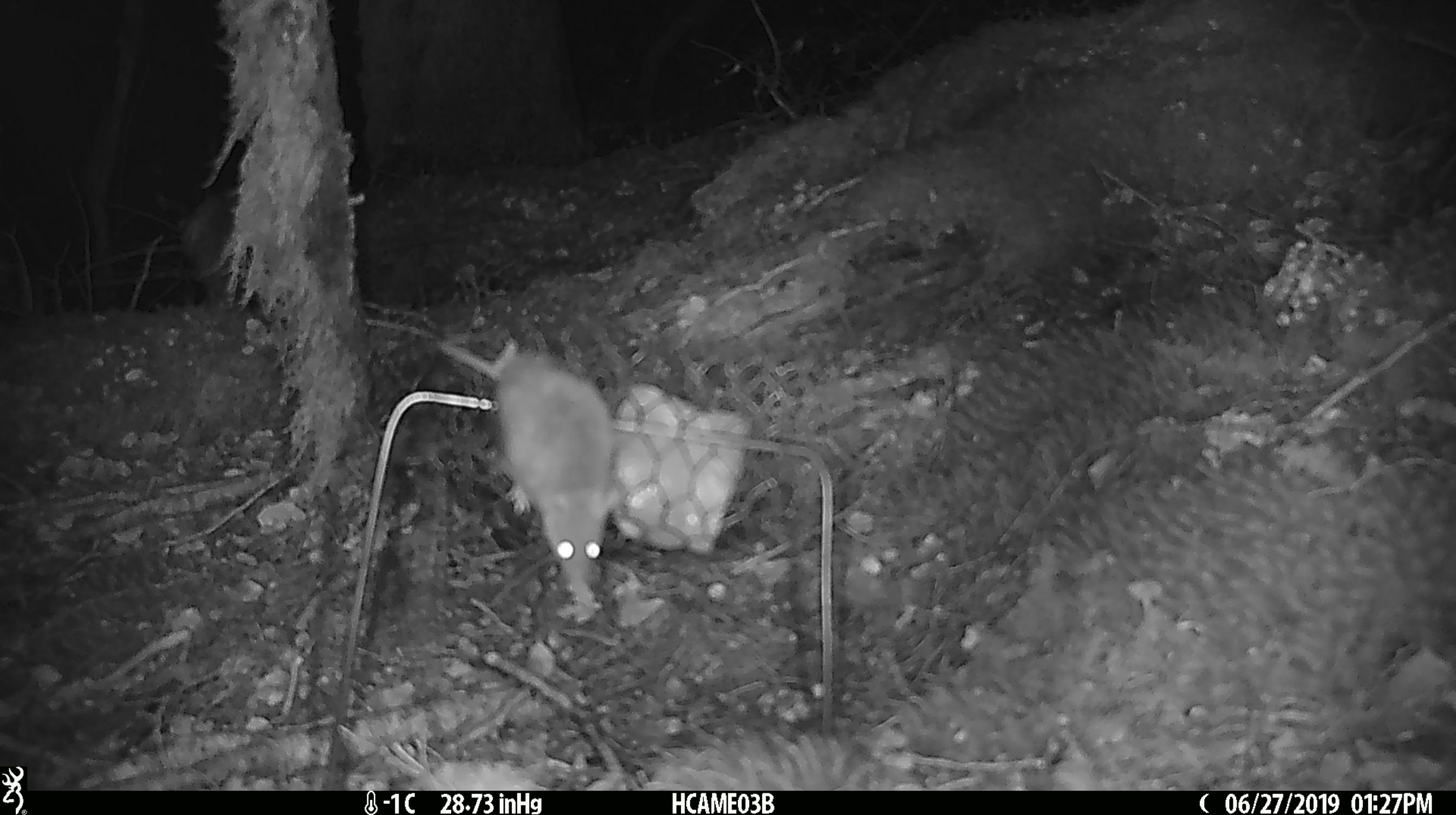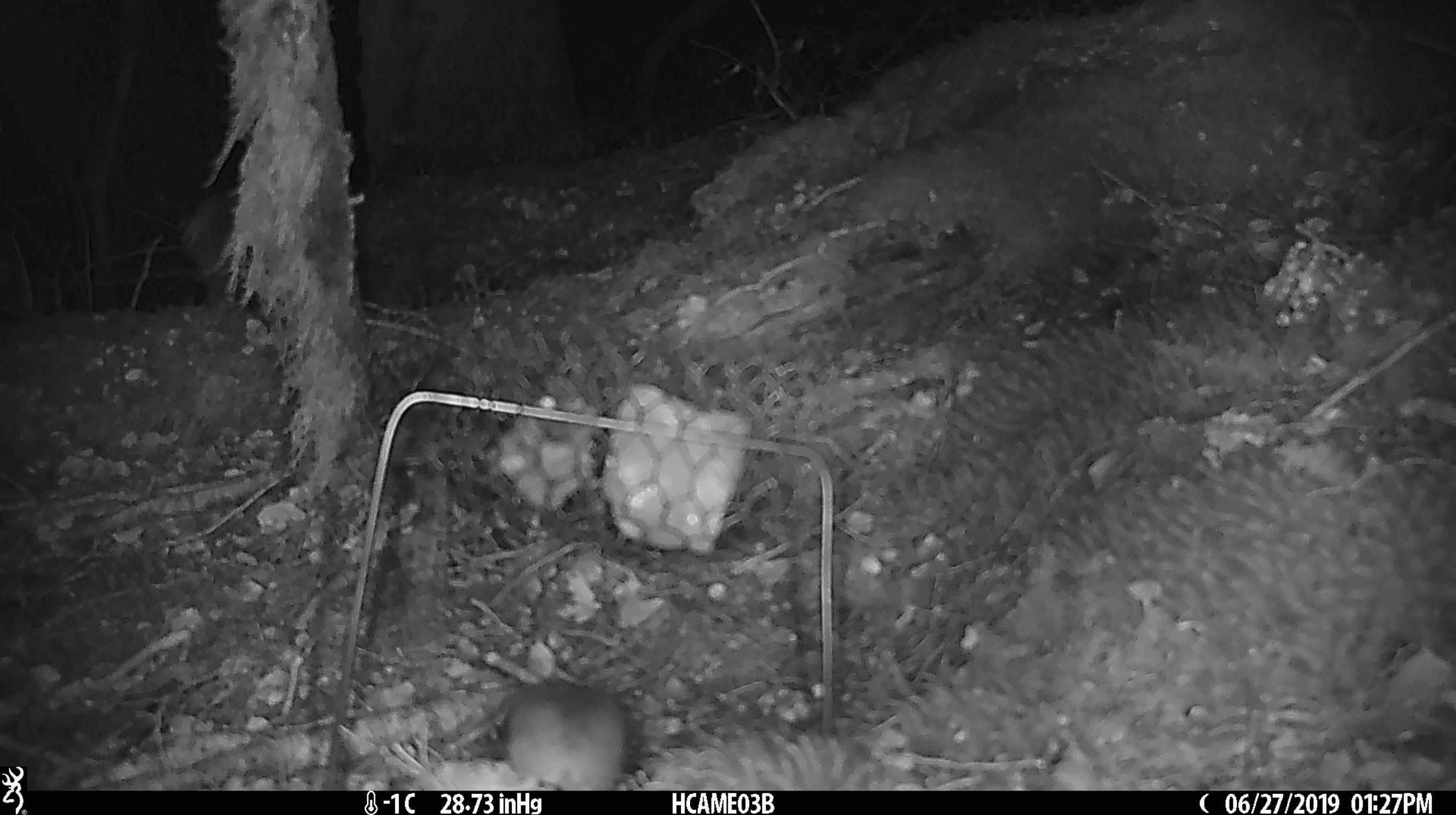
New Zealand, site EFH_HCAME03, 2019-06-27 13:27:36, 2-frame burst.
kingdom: Animalia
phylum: Chordata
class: Mammalia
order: Rodentia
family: Muridae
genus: Mus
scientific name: Mus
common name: mouse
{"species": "mouse (Mus)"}